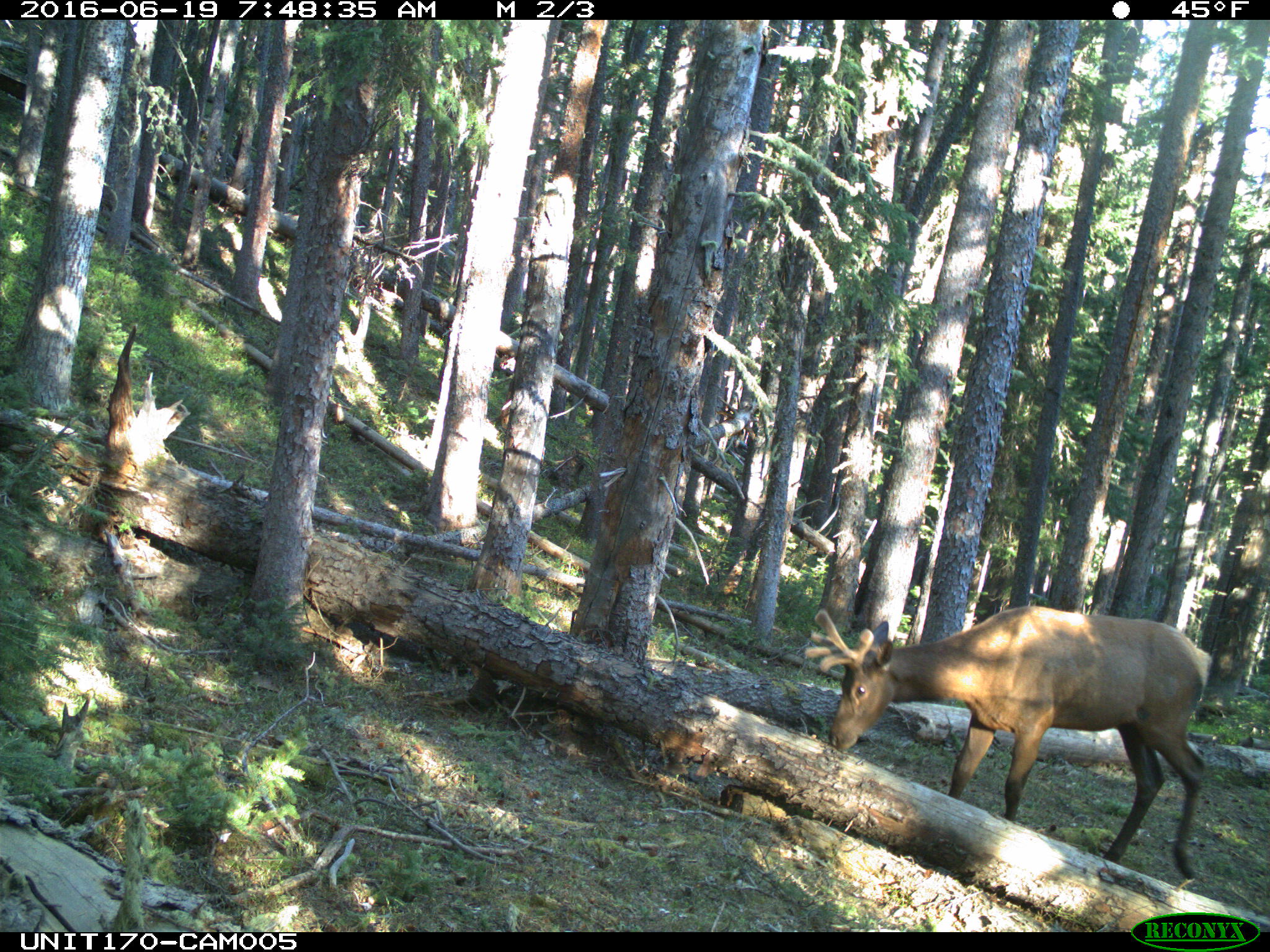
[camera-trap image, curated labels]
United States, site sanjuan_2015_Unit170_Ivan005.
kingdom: Animalia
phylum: Chordata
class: Mammalia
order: Artiodactyla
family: Cervidae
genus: Cervus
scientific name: Cervus elaphus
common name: red deer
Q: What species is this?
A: Cervus elaphus (red deer).